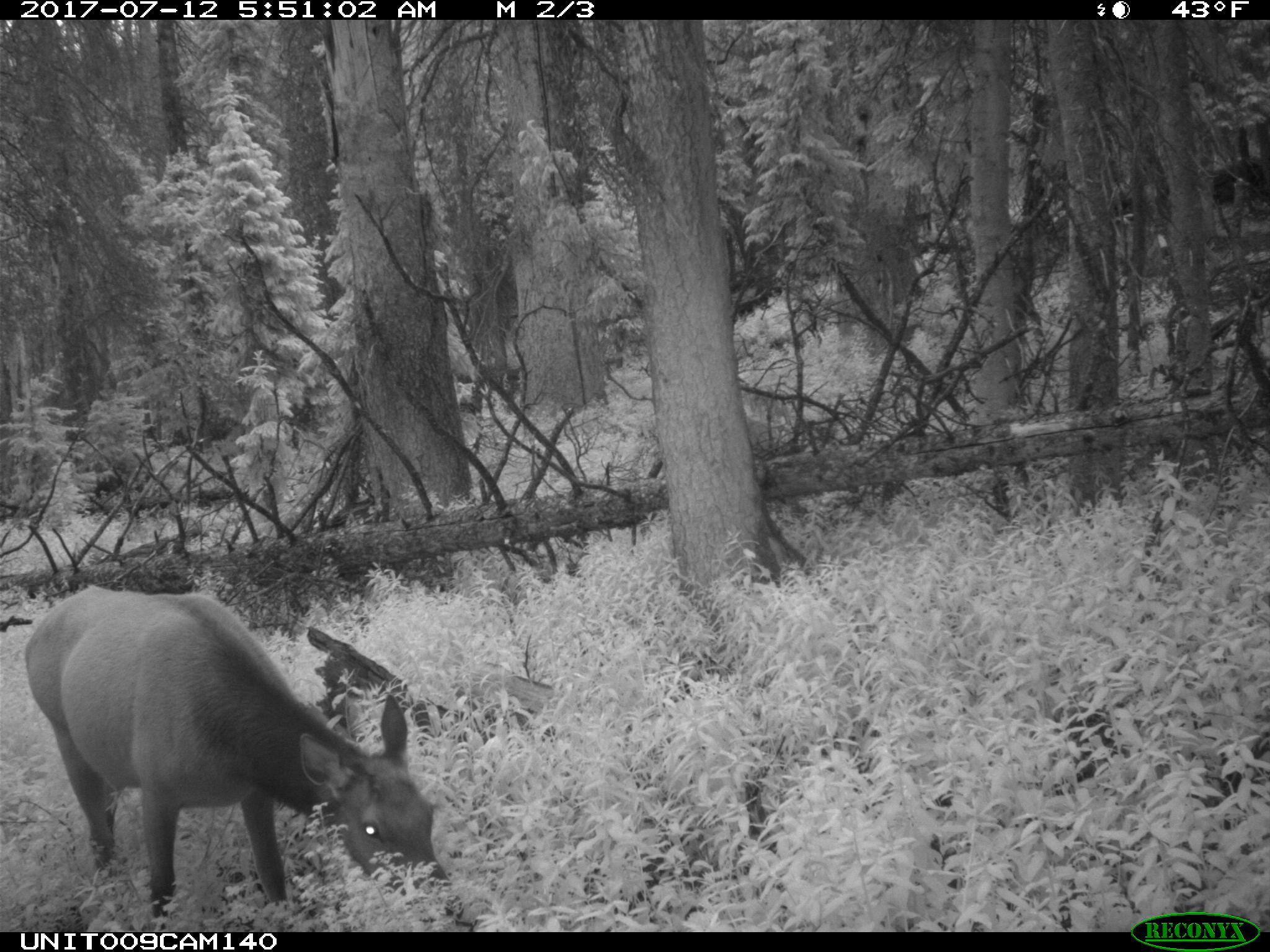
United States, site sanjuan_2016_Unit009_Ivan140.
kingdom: Animalia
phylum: Chordata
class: Mammalia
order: Artiodactyla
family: Cervidae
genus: Cervus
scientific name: Cervus elaphus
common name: red deer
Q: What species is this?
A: Cervus elaphus (red deer).